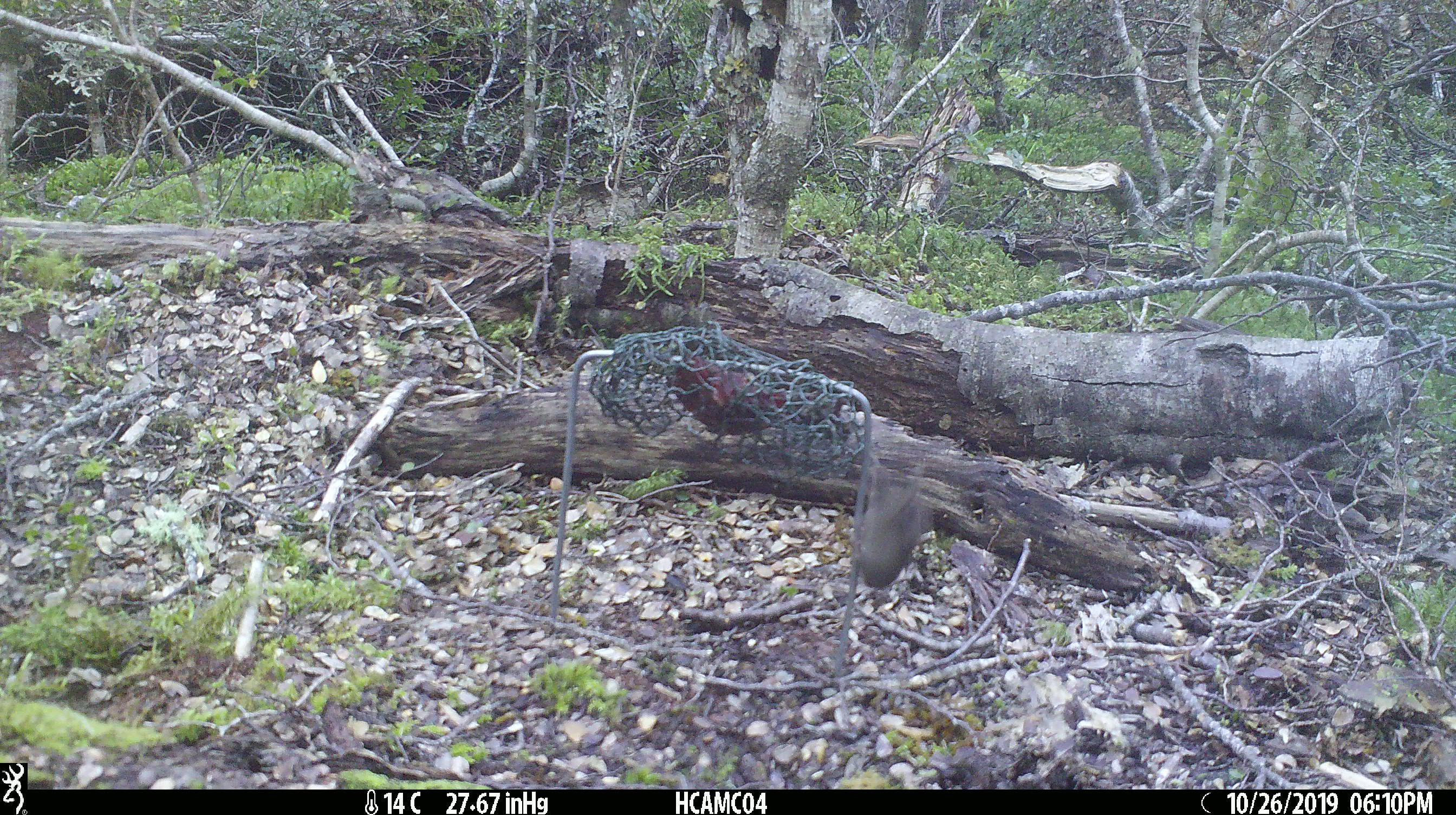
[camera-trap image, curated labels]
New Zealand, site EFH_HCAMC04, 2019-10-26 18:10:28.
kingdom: Animalia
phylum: Chordata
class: Mammalia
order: Rodentia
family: Muridae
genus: Mus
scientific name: Mus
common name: mouse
Mouse (Mus).